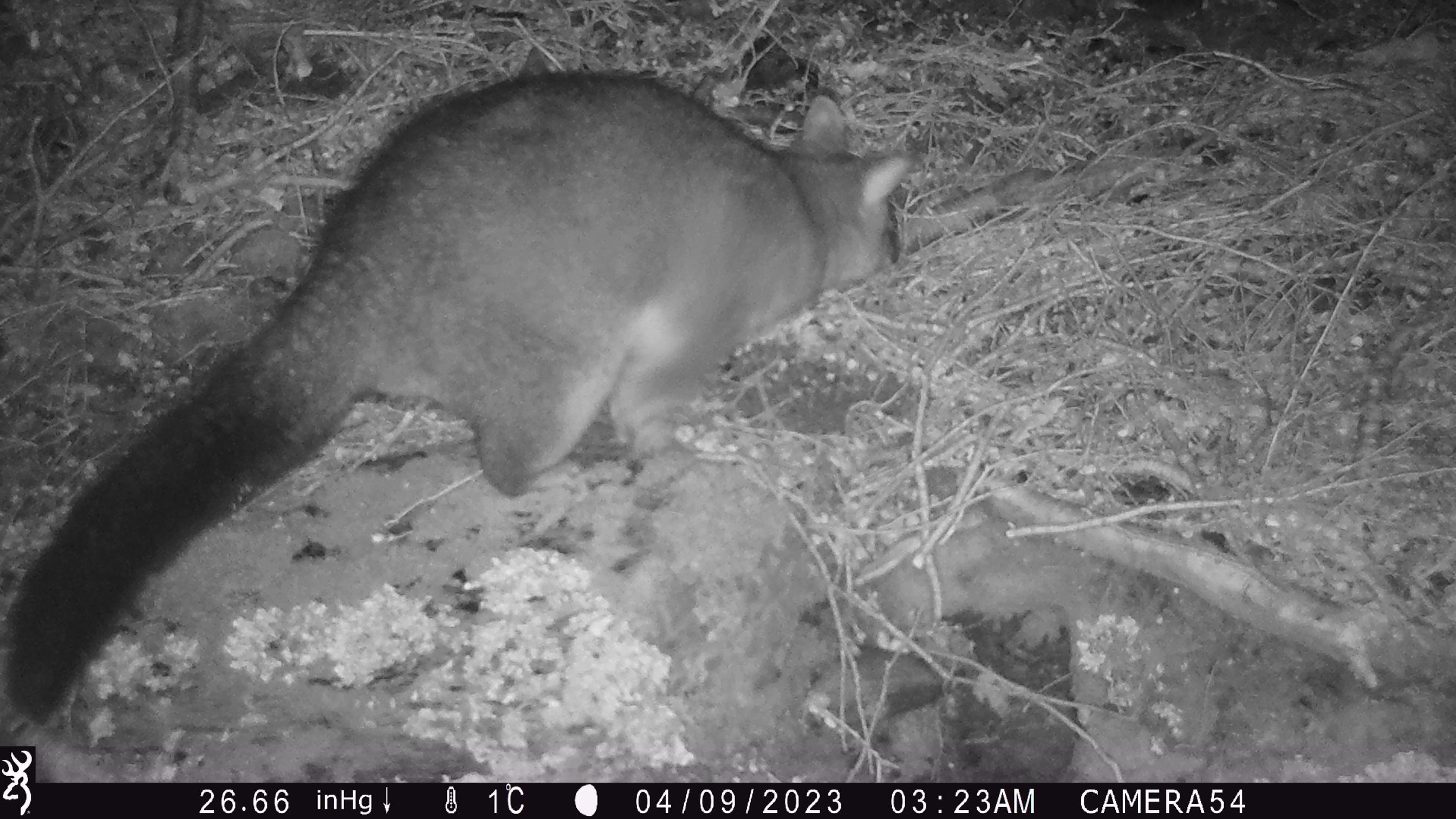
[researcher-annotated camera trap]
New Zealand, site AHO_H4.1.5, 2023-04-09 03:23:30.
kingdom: Animalia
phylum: Chordata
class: Mammalia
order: Carnivora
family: Mustelidae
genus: Mustela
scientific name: Mustela erminea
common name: stoat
Stoat (Mustela erminea).